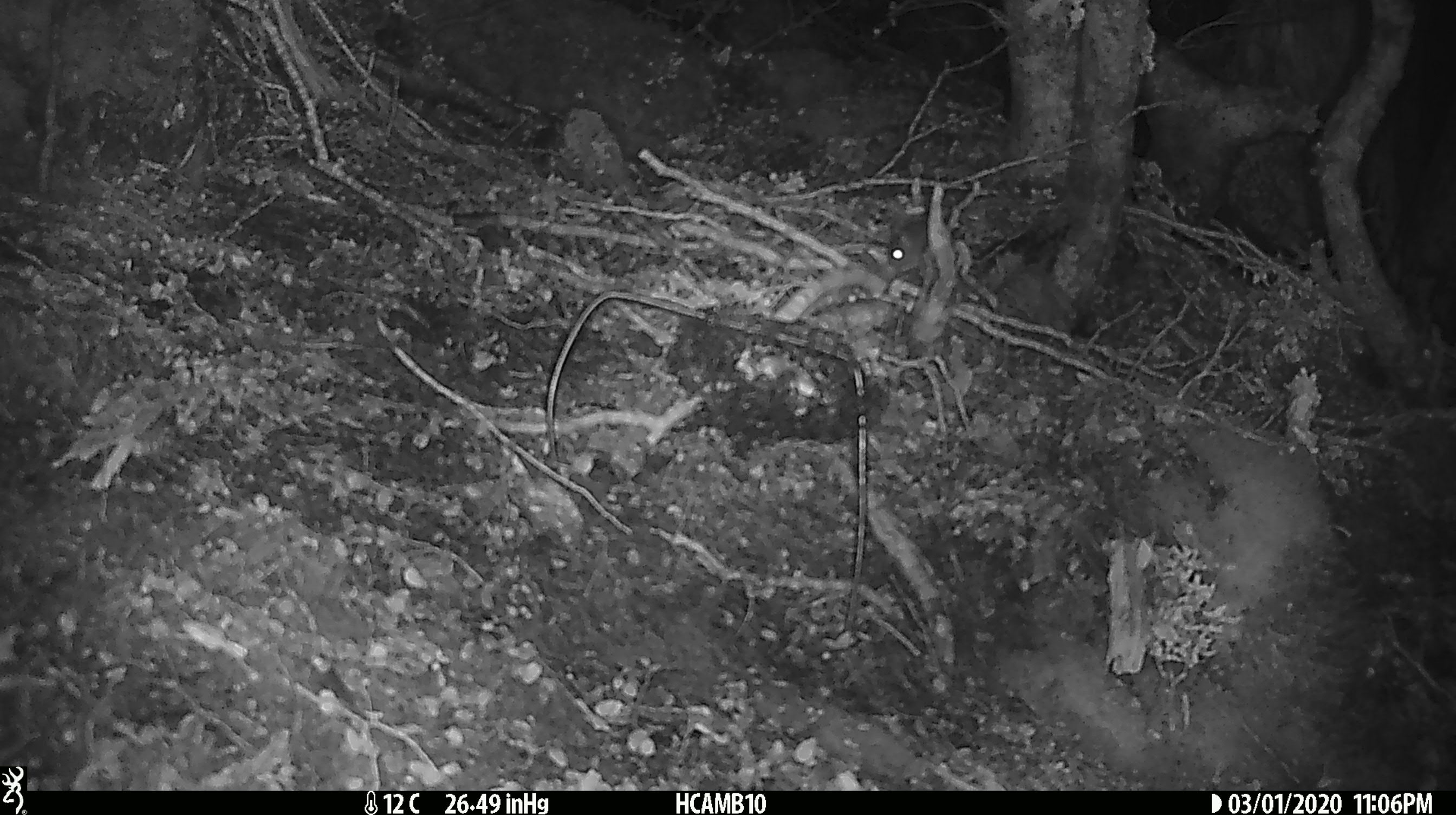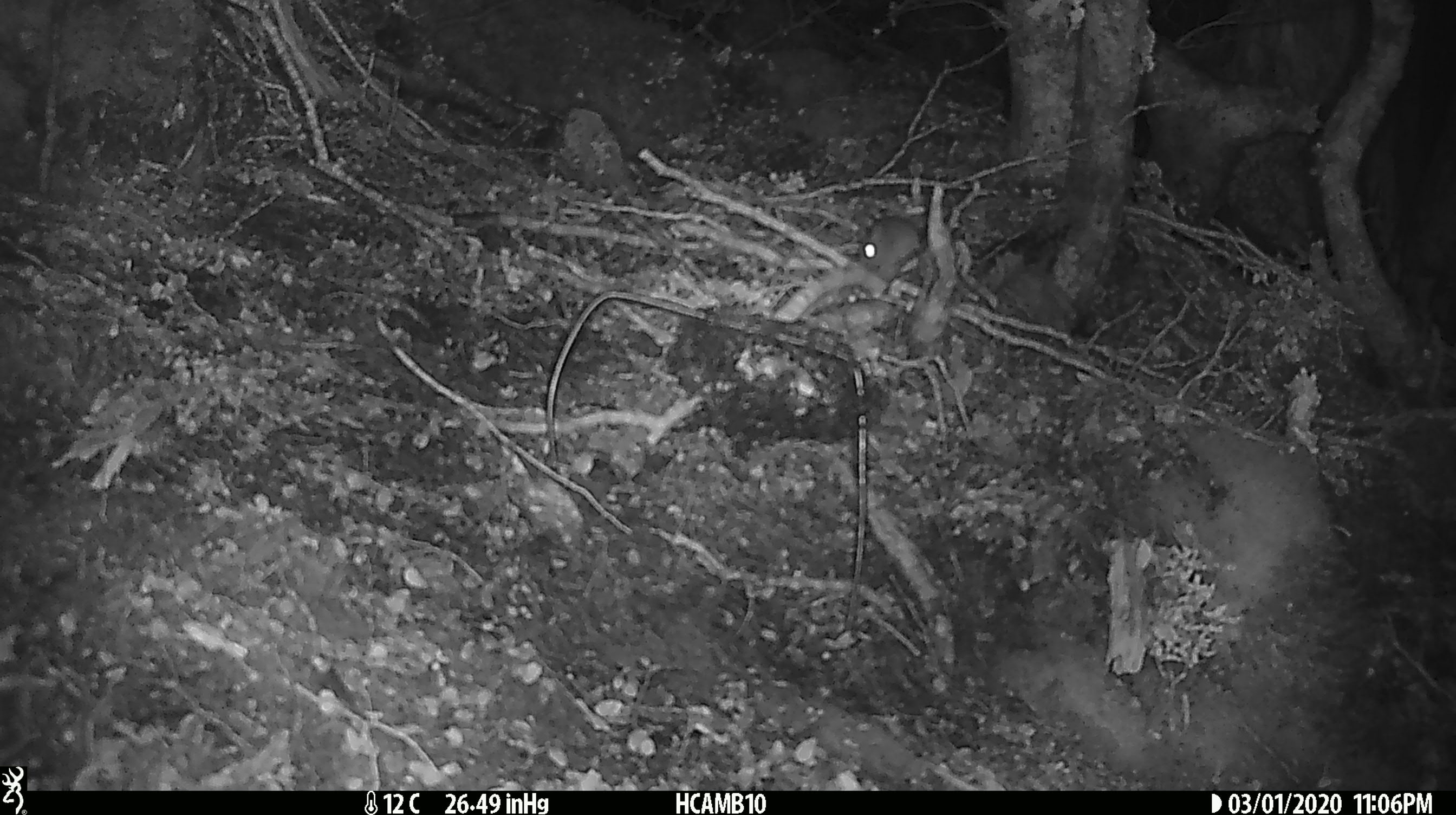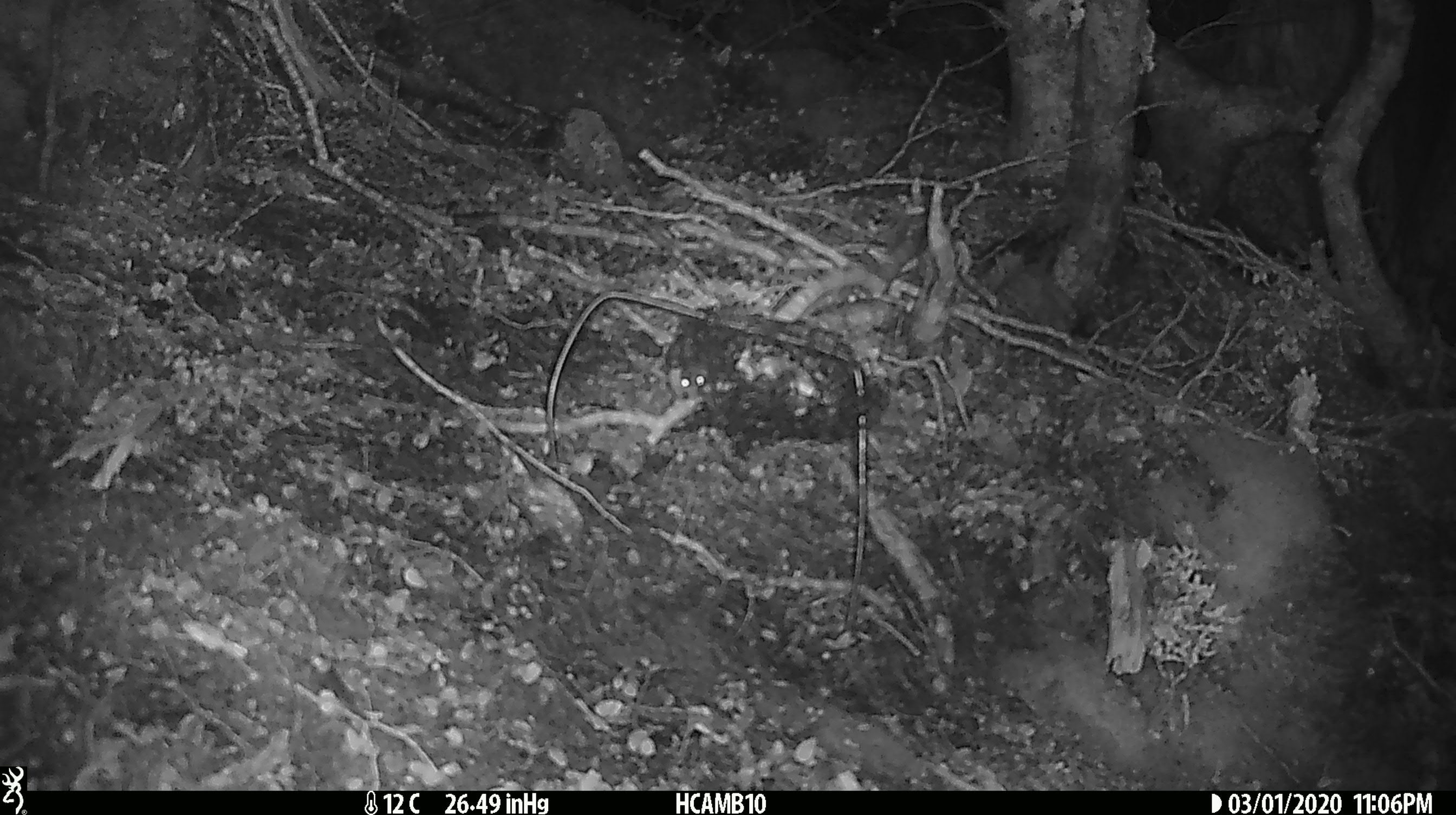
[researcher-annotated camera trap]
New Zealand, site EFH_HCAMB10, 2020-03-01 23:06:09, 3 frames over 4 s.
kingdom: Animalia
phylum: Chordata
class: Mammalia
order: Rodentia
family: Muridae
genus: Mus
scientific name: Mus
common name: mouse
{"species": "mouse (Mus)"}